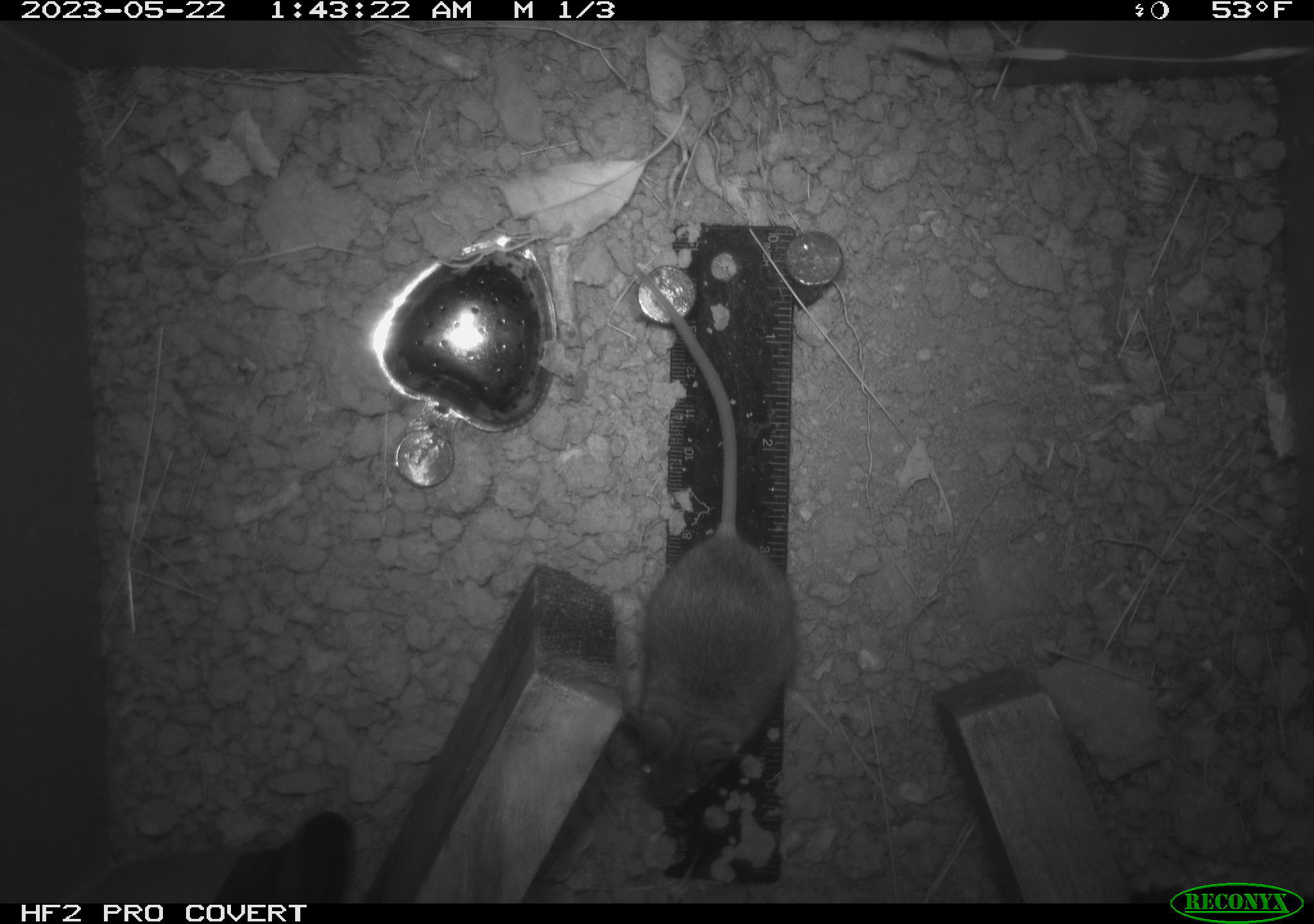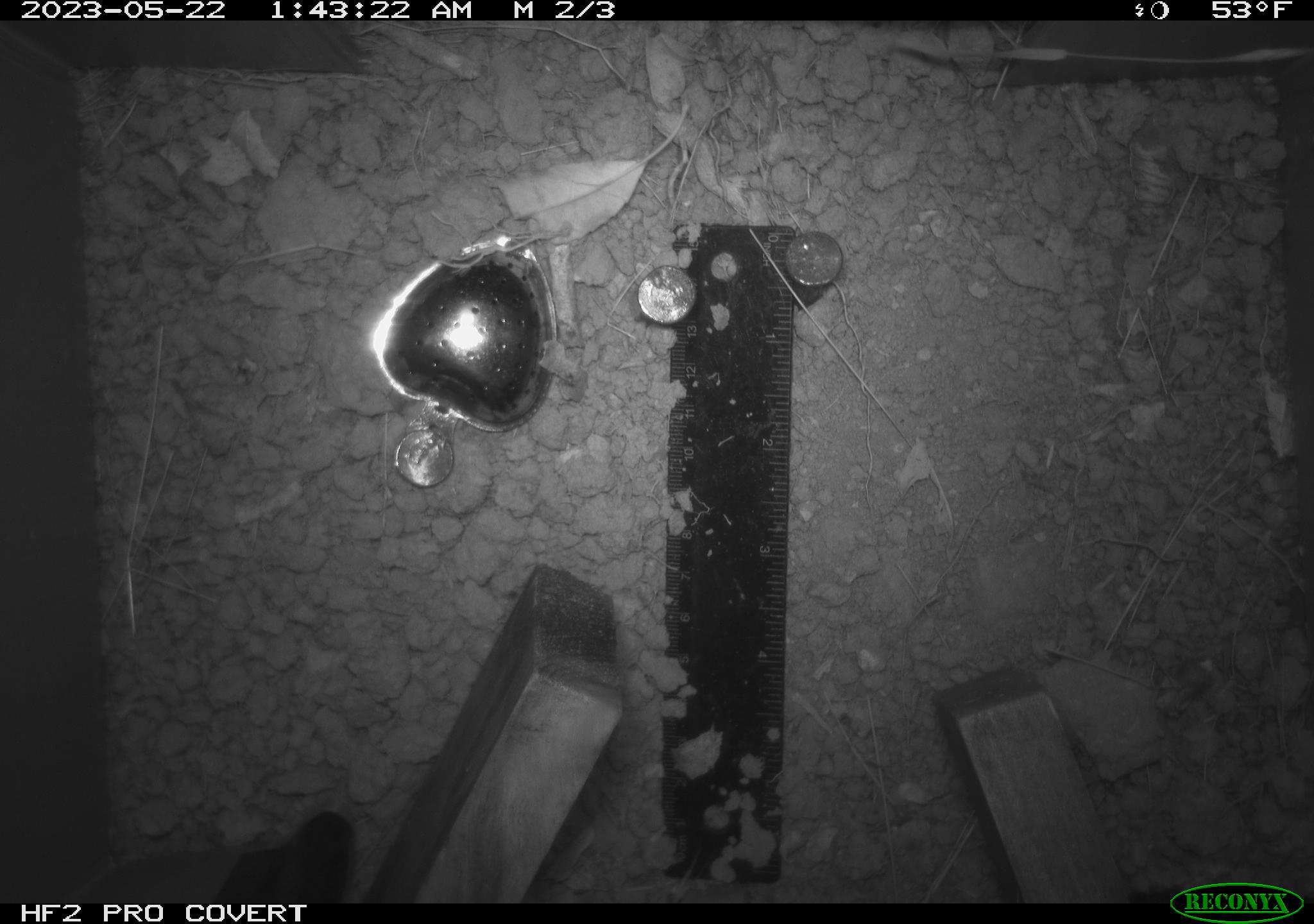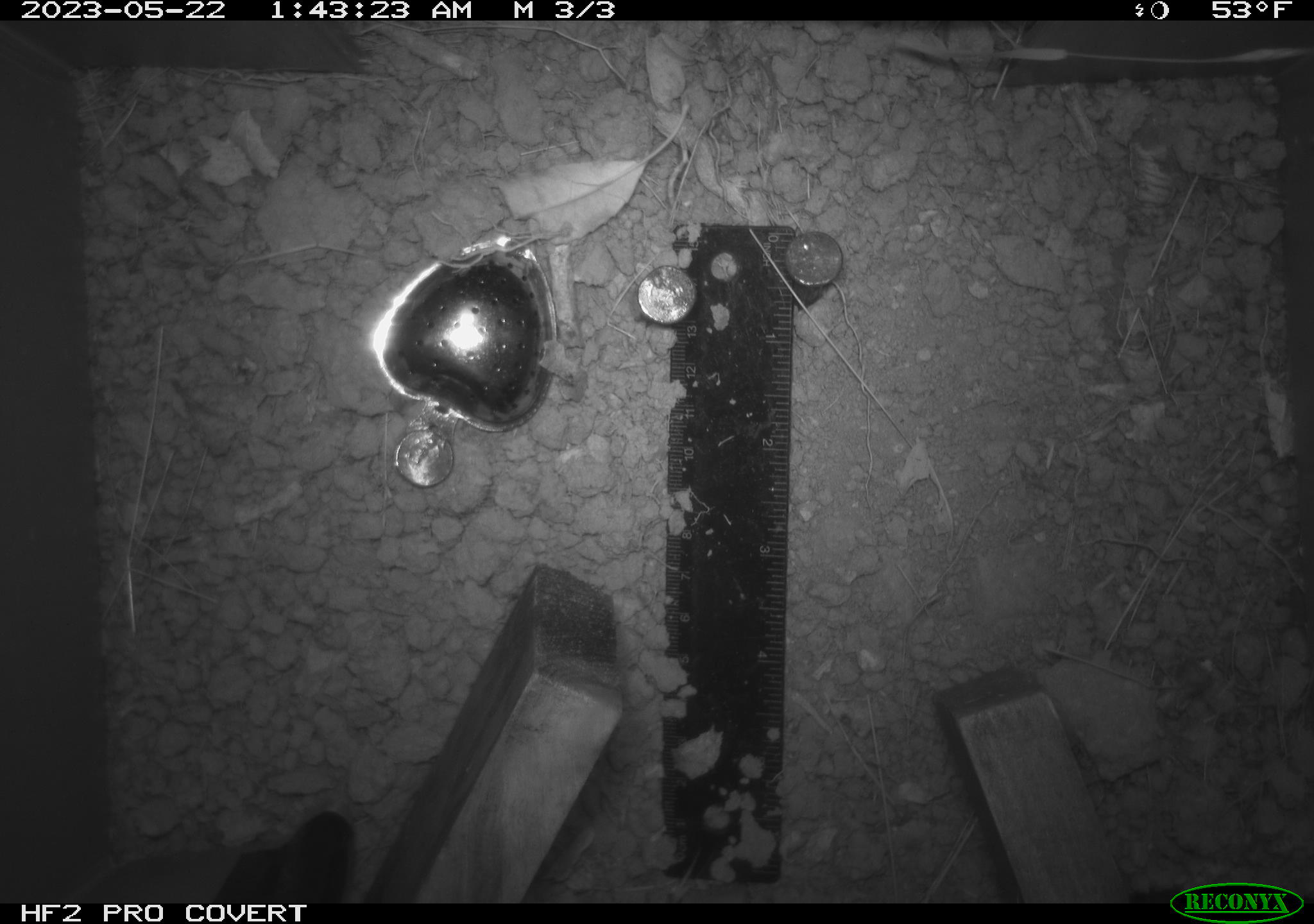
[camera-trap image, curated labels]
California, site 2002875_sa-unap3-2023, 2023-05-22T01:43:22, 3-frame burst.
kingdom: Animalia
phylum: Chordata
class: Mammalia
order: Rodentia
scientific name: Rodentia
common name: mouse species